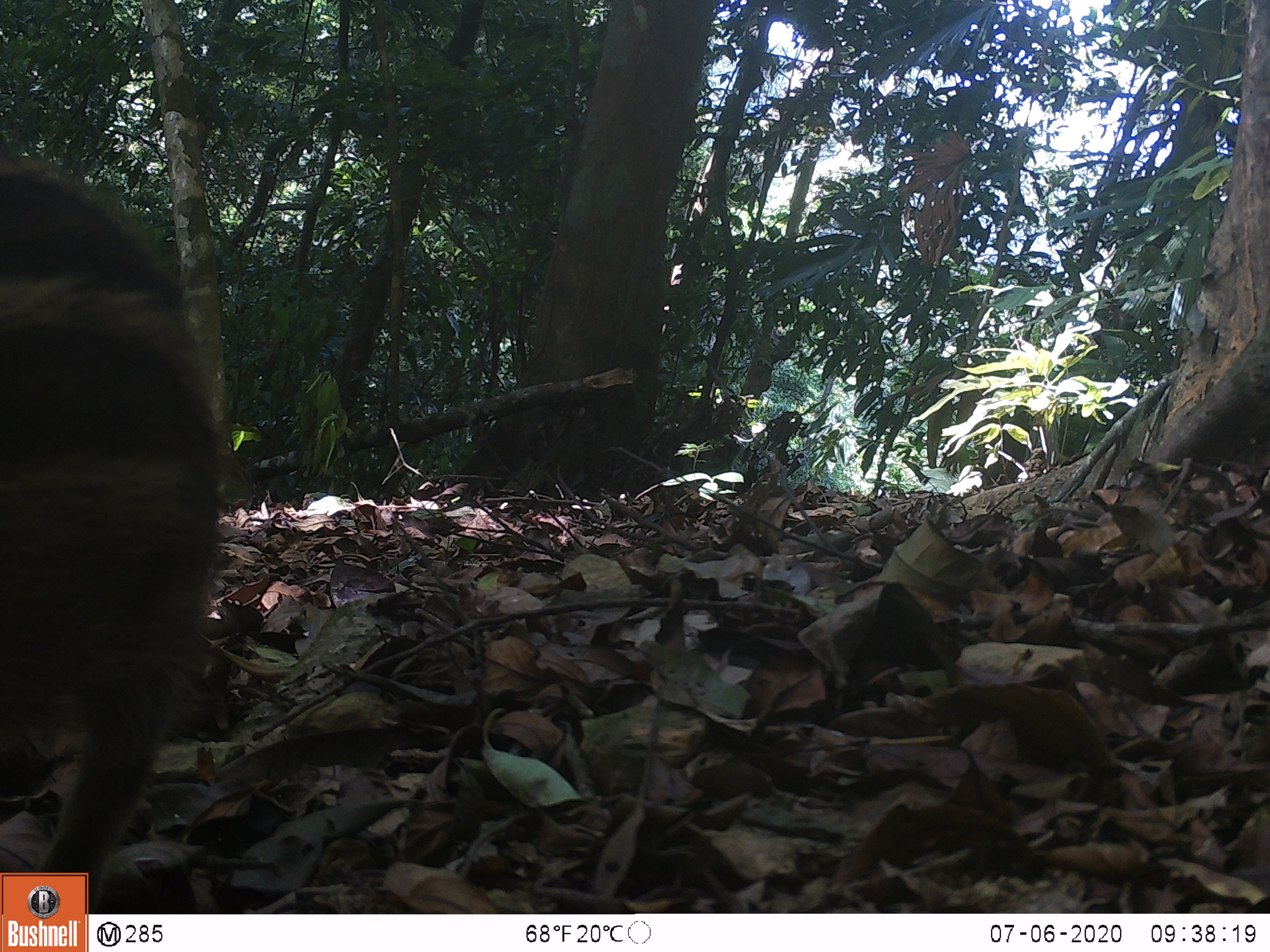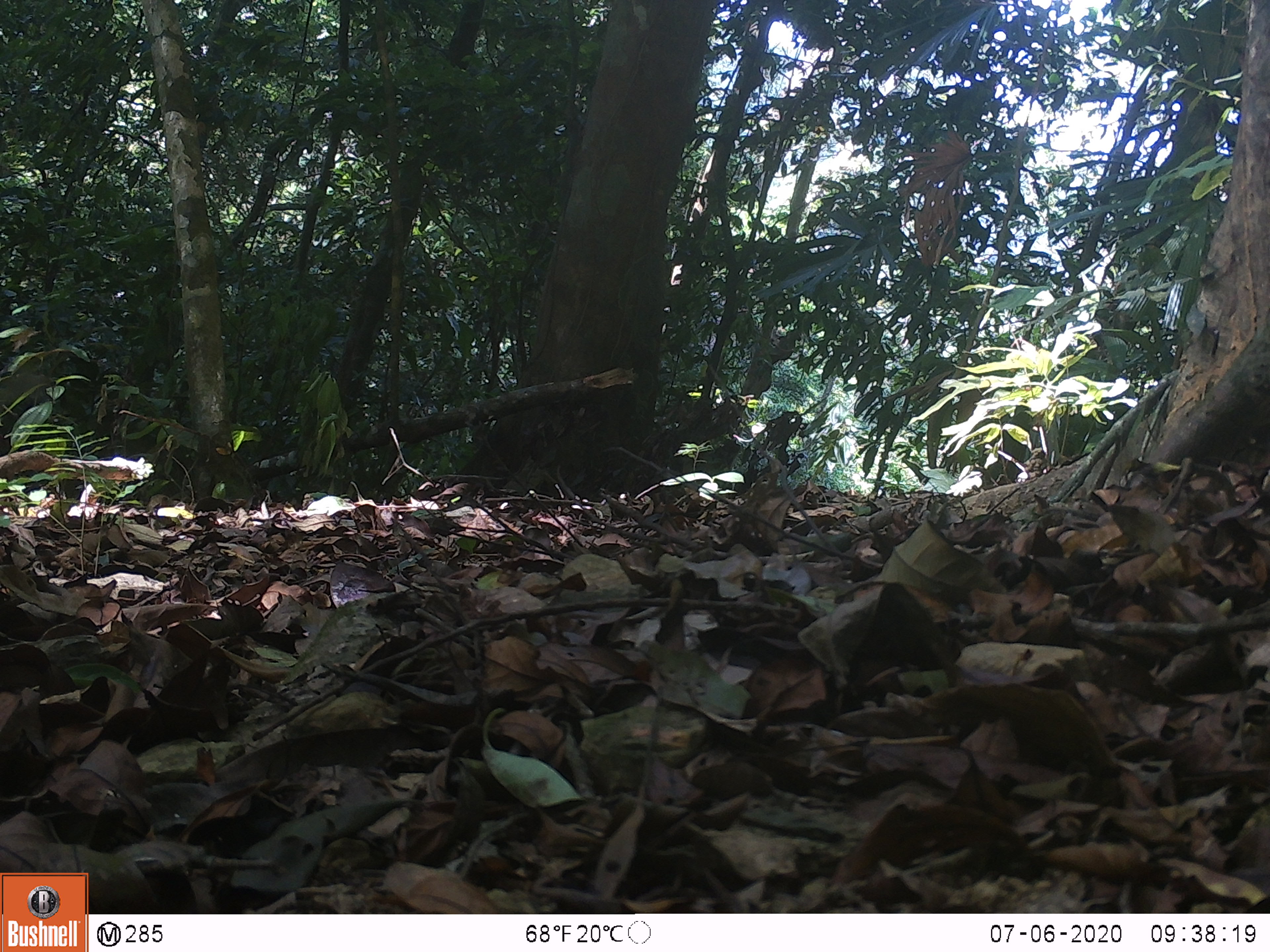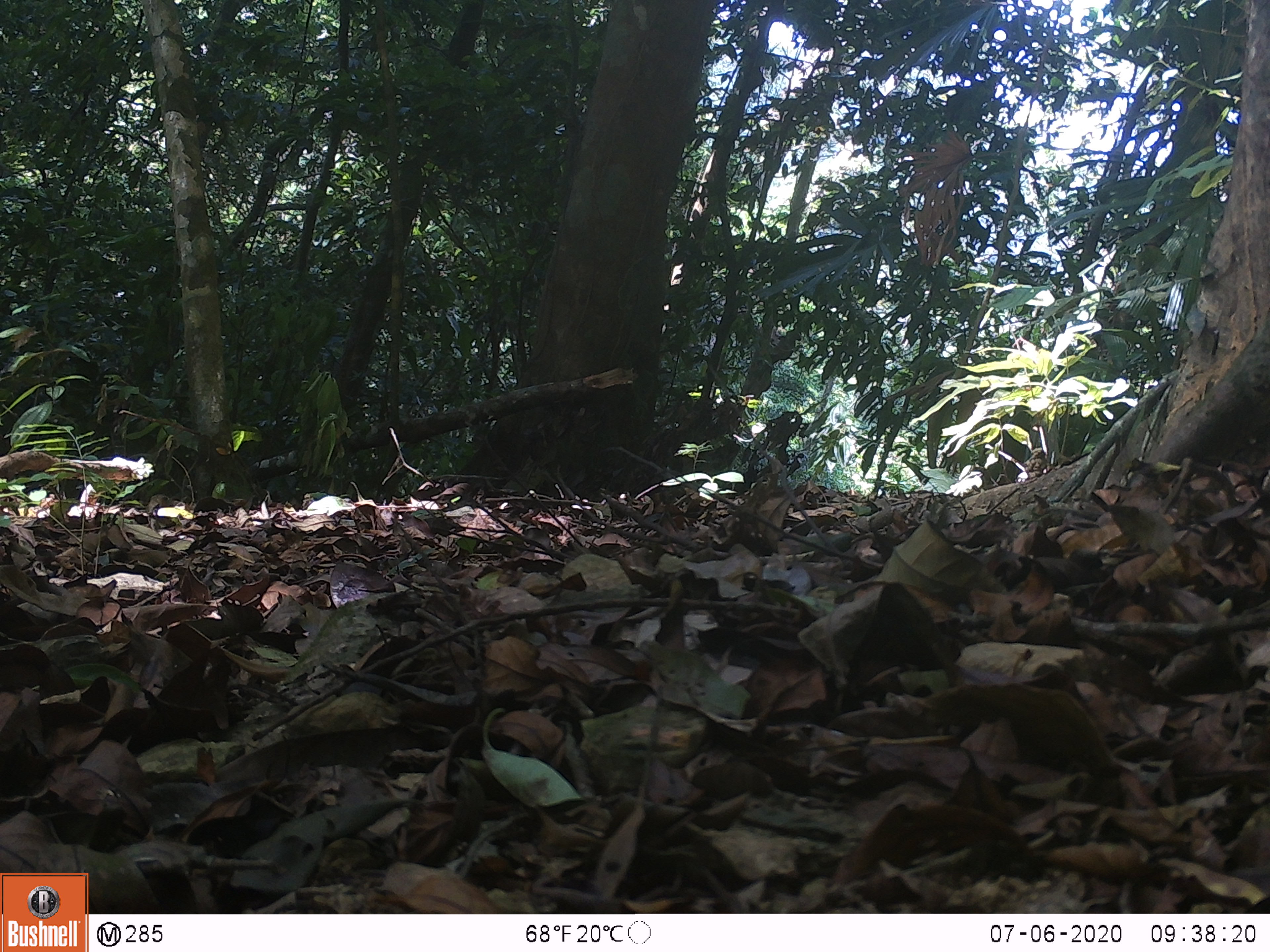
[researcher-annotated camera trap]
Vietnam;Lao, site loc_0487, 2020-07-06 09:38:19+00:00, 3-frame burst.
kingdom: Animalia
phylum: Chordata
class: Mammalia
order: Artiodactyla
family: Suidae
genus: Sus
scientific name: Sus scrofa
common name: eurasian wild pig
Eurasian wild pig (Sus scrofa). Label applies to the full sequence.